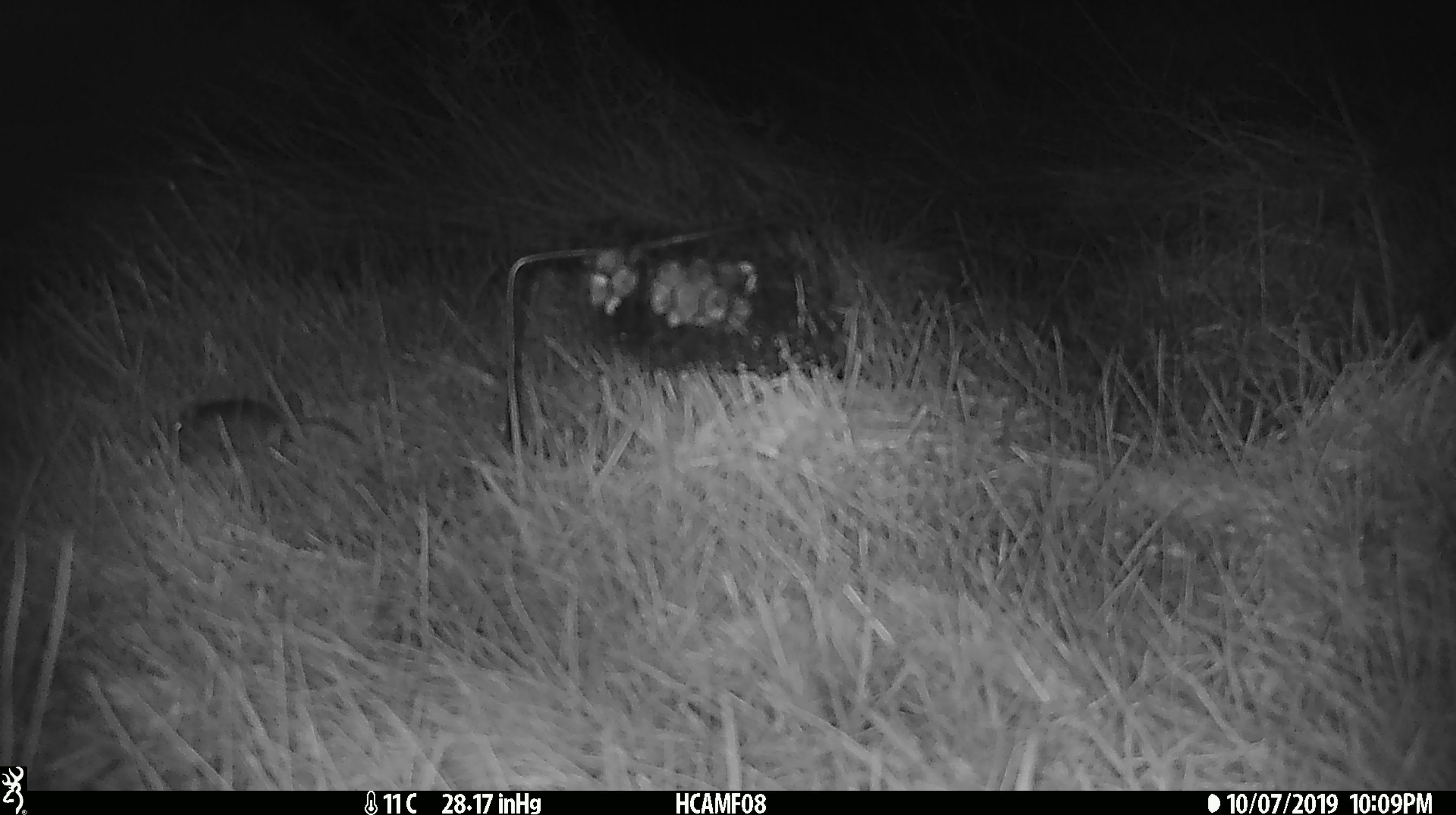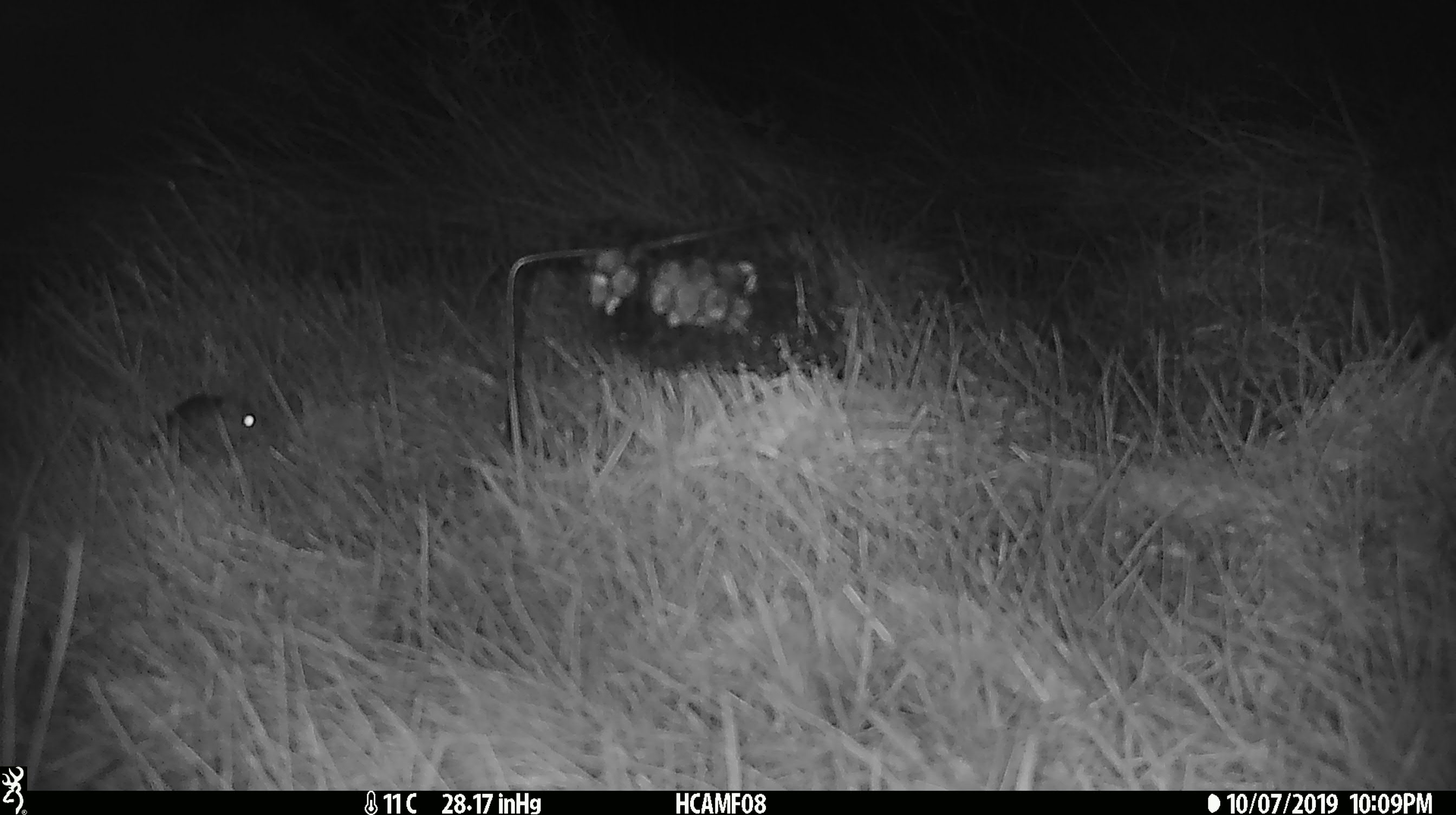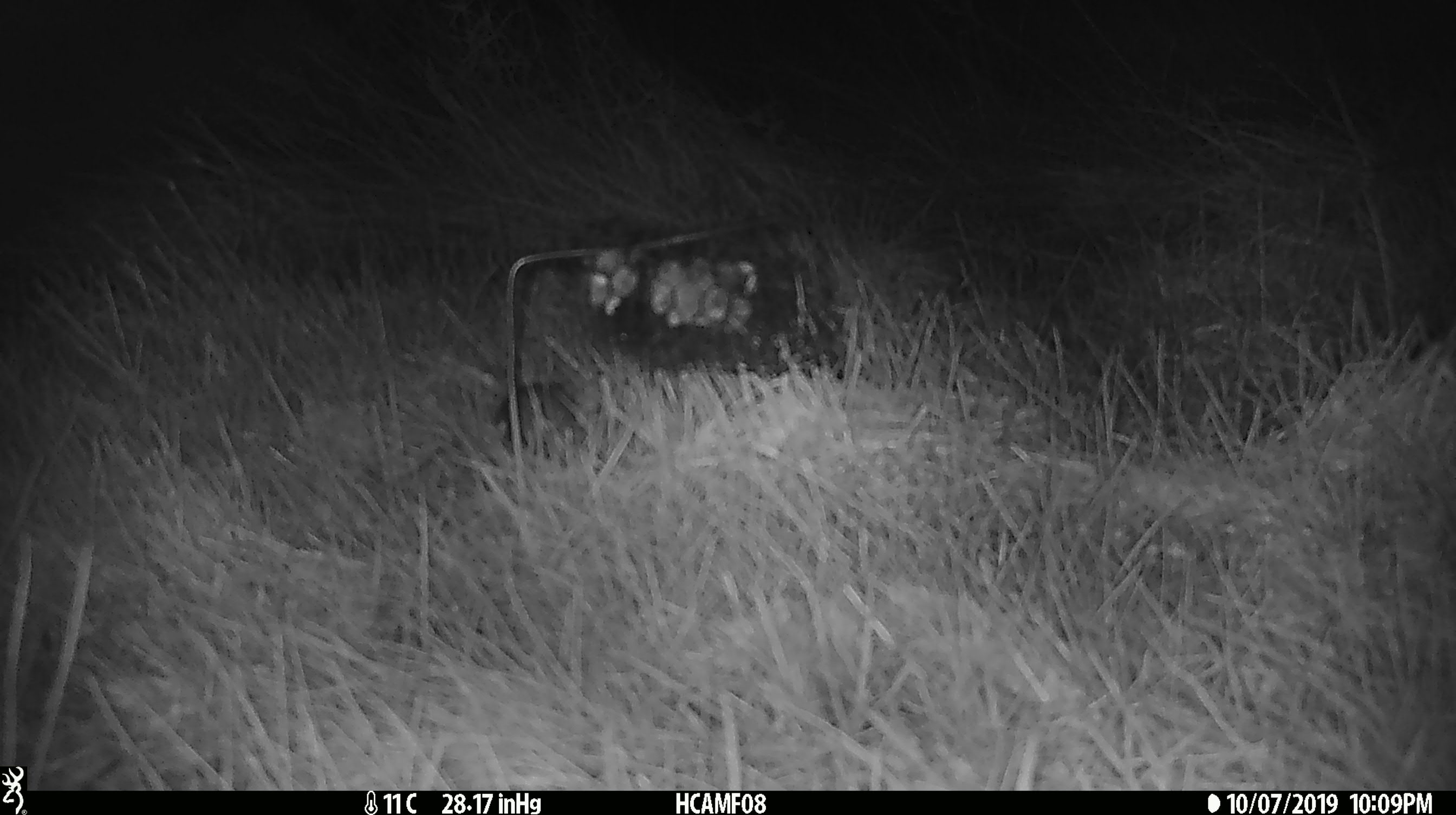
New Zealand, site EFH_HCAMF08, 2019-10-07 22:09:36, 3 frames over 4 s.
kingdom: Animalia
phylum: Chordata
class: Mammalia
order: Rodentia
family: Muridae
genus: Mus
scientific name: Mus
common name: mouse